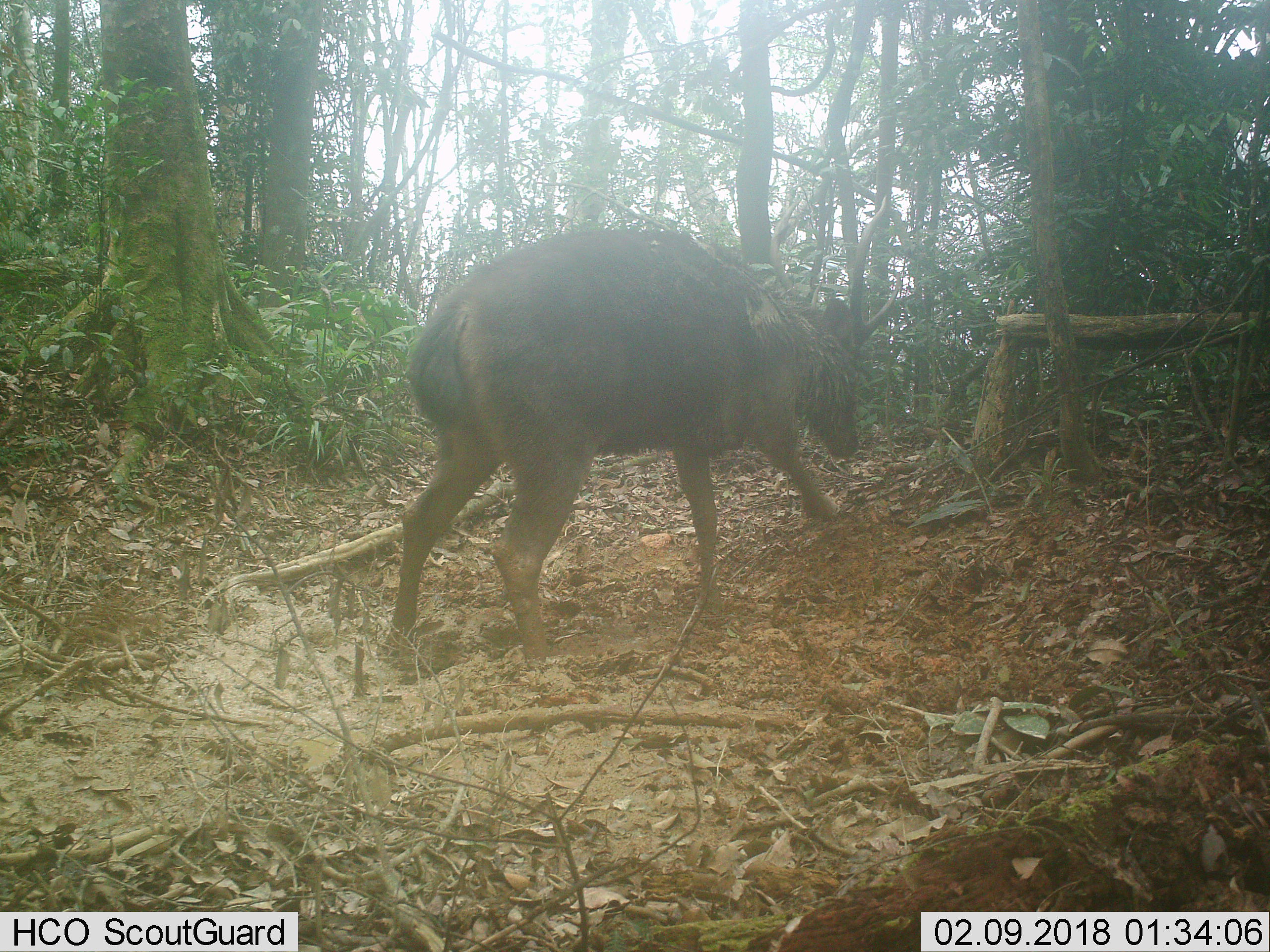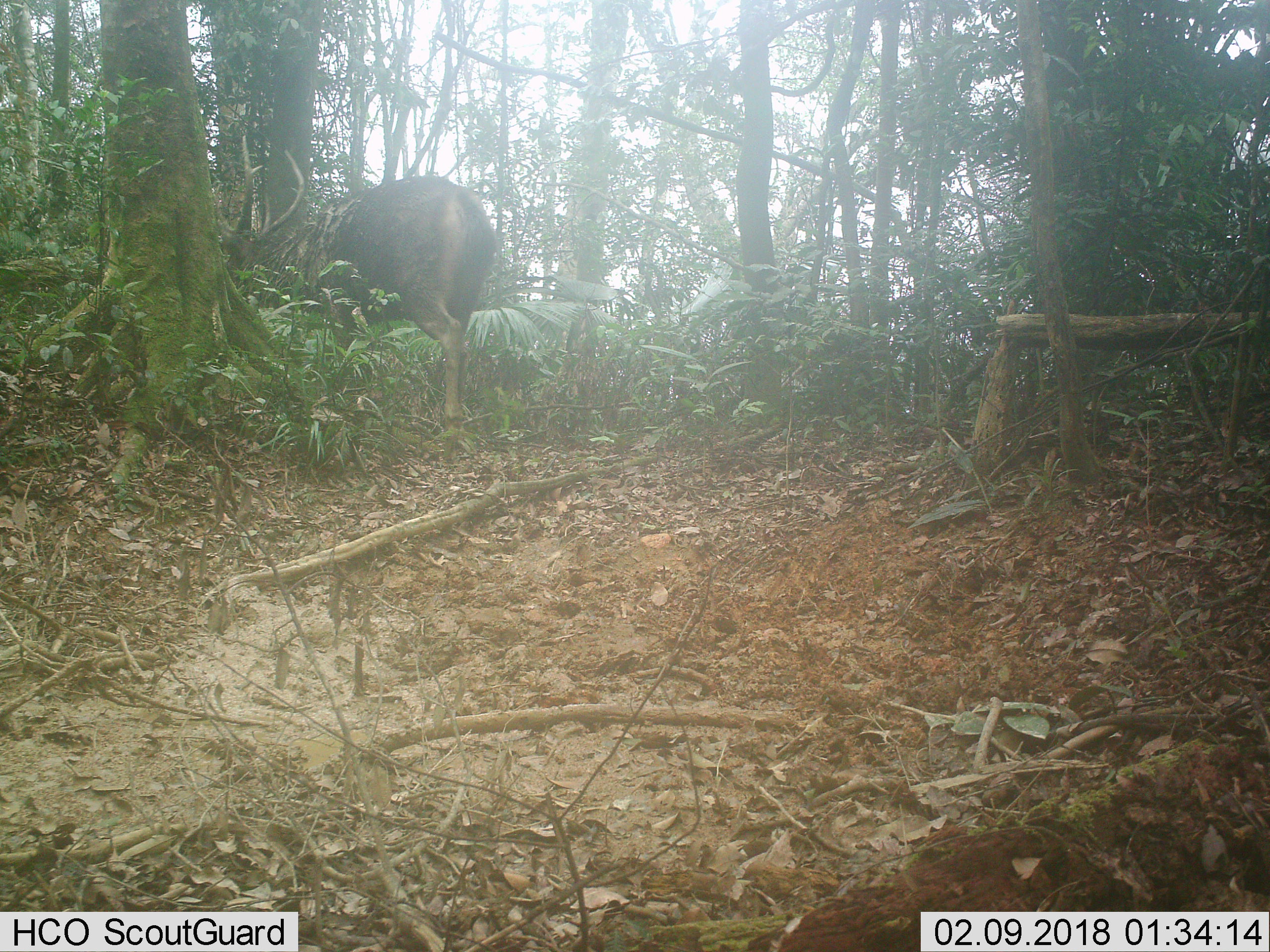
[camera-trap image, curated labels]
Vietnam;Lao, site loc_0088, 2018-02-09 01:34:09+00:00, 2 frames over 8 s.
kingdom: Animalia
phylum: Chordata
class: Mammalia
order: Artiodactyla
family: Cervidae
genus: Rusa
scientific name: Rusa unicolor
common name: sambar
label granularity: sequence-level